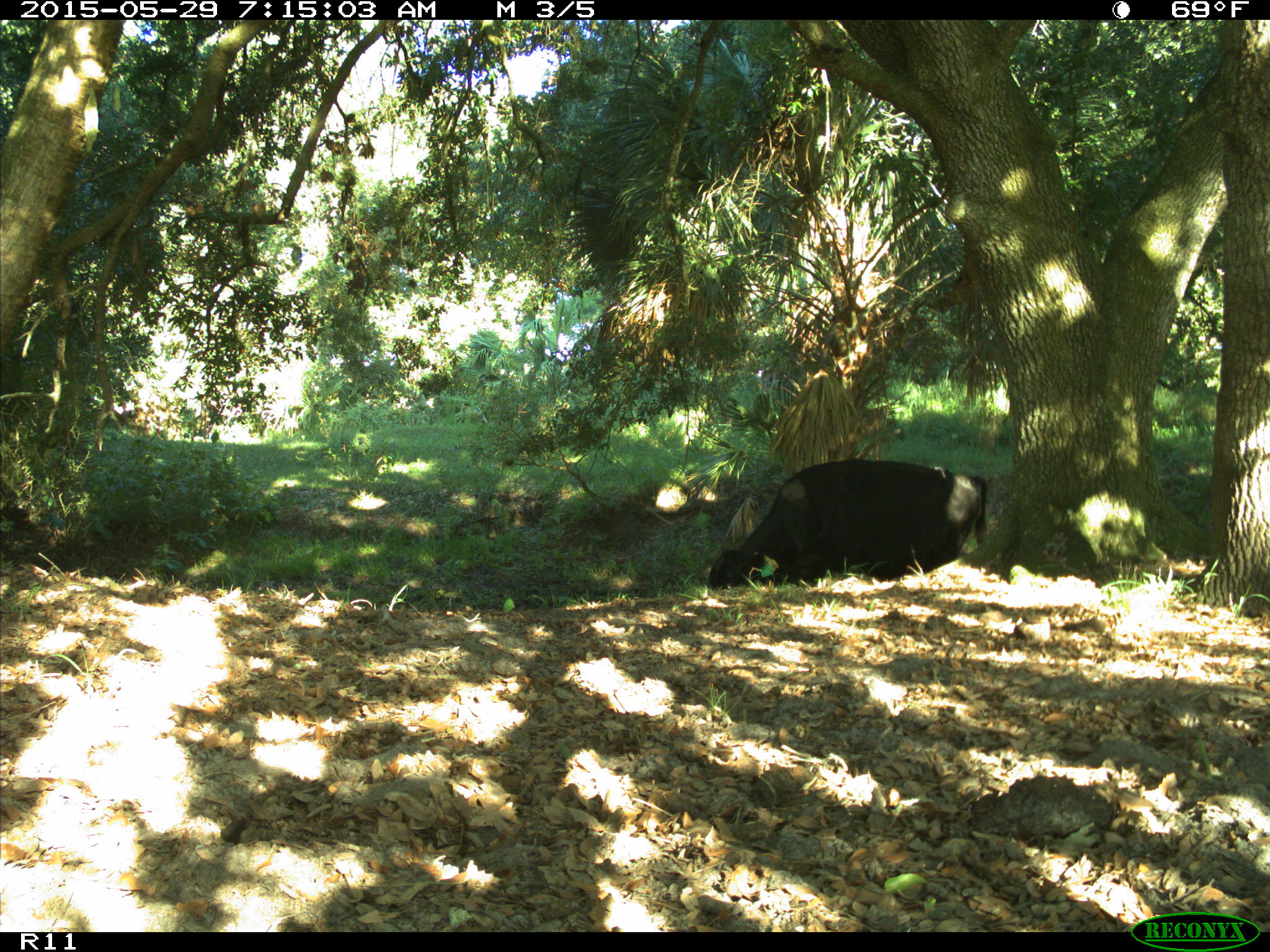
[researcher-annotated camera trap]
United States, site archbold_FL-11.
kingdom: Animalia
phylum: Chordata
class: Mammalia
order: Artiodactyla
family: Bovidae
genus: Bos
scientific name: Bos taurus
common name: domestic cow